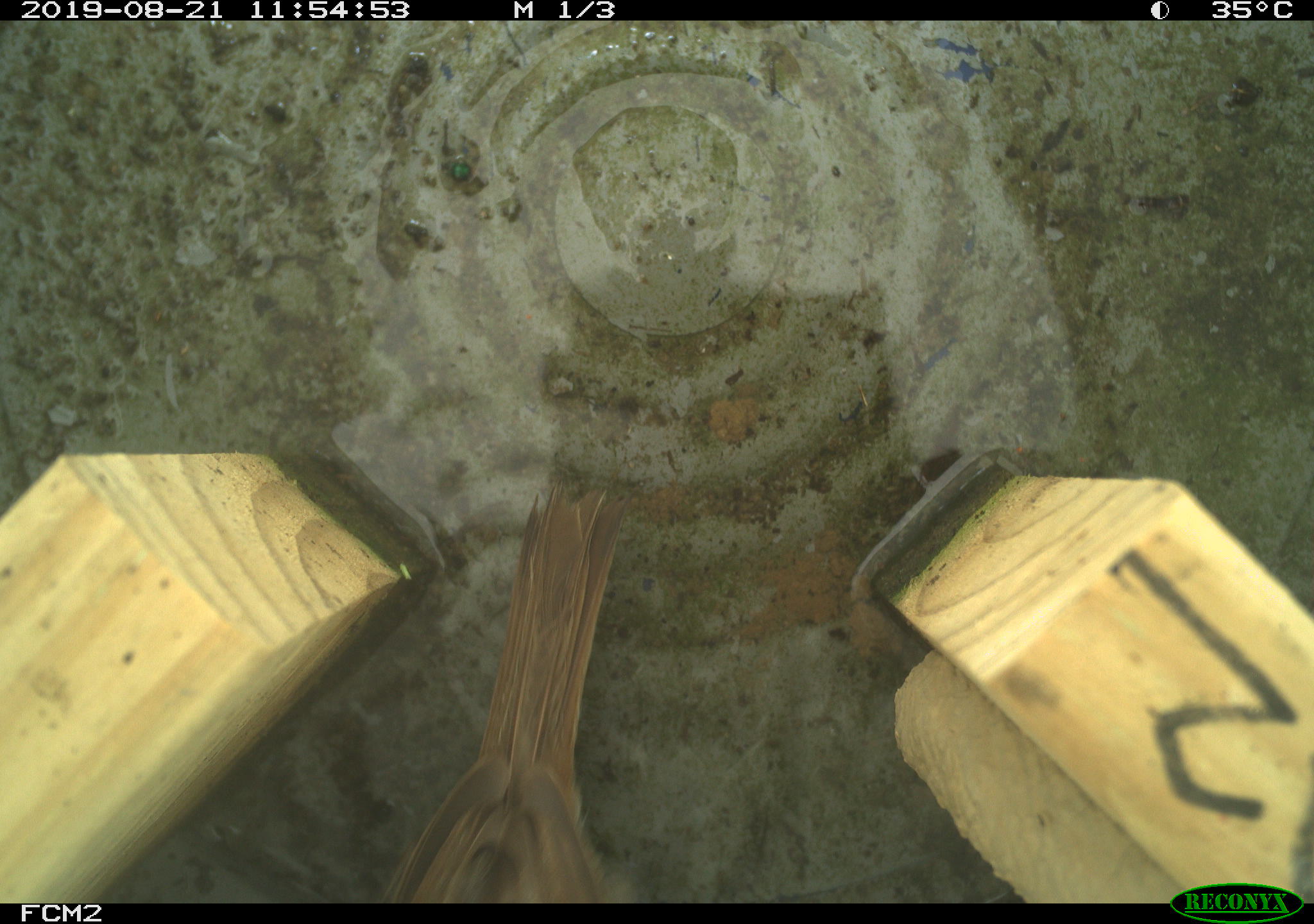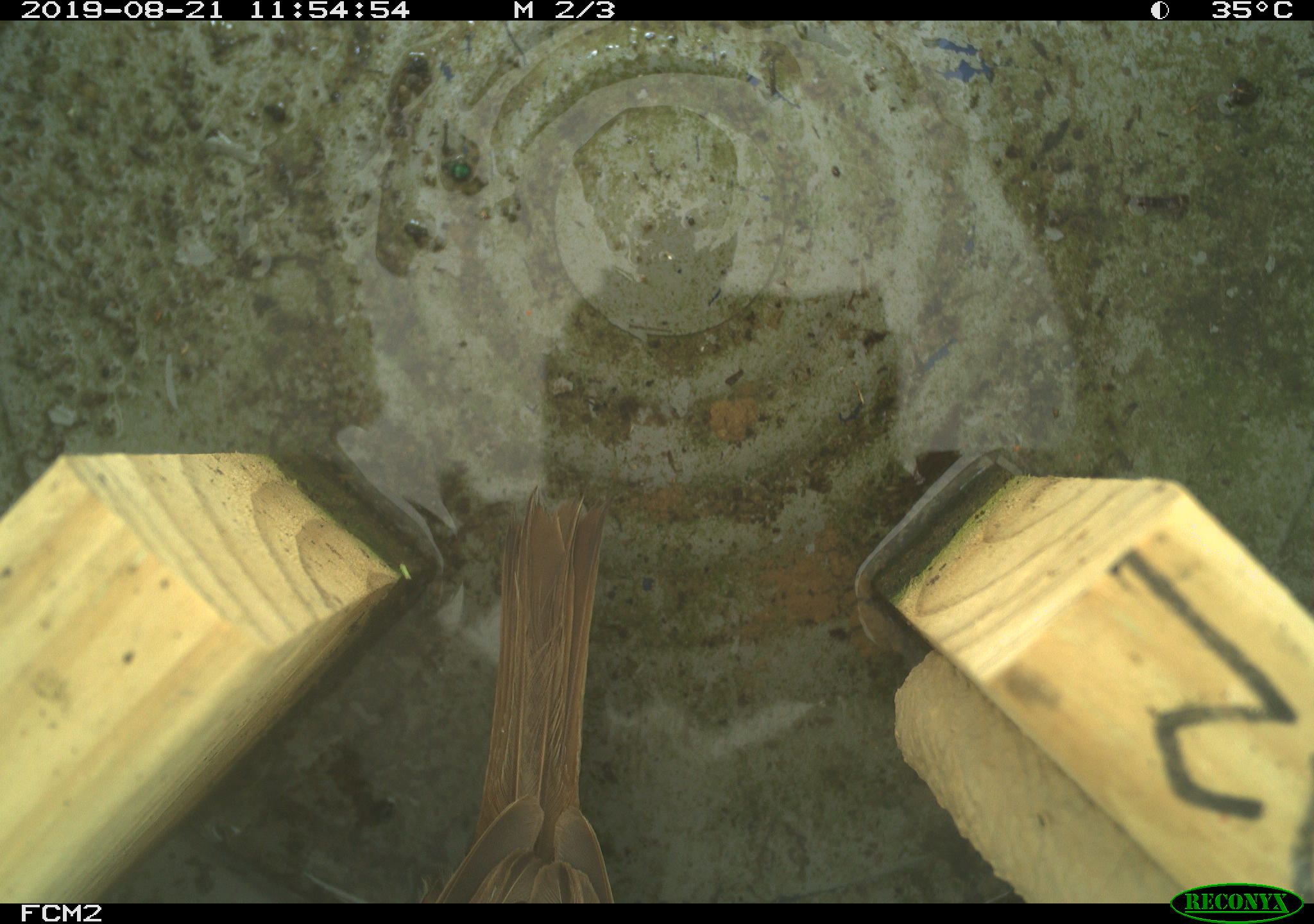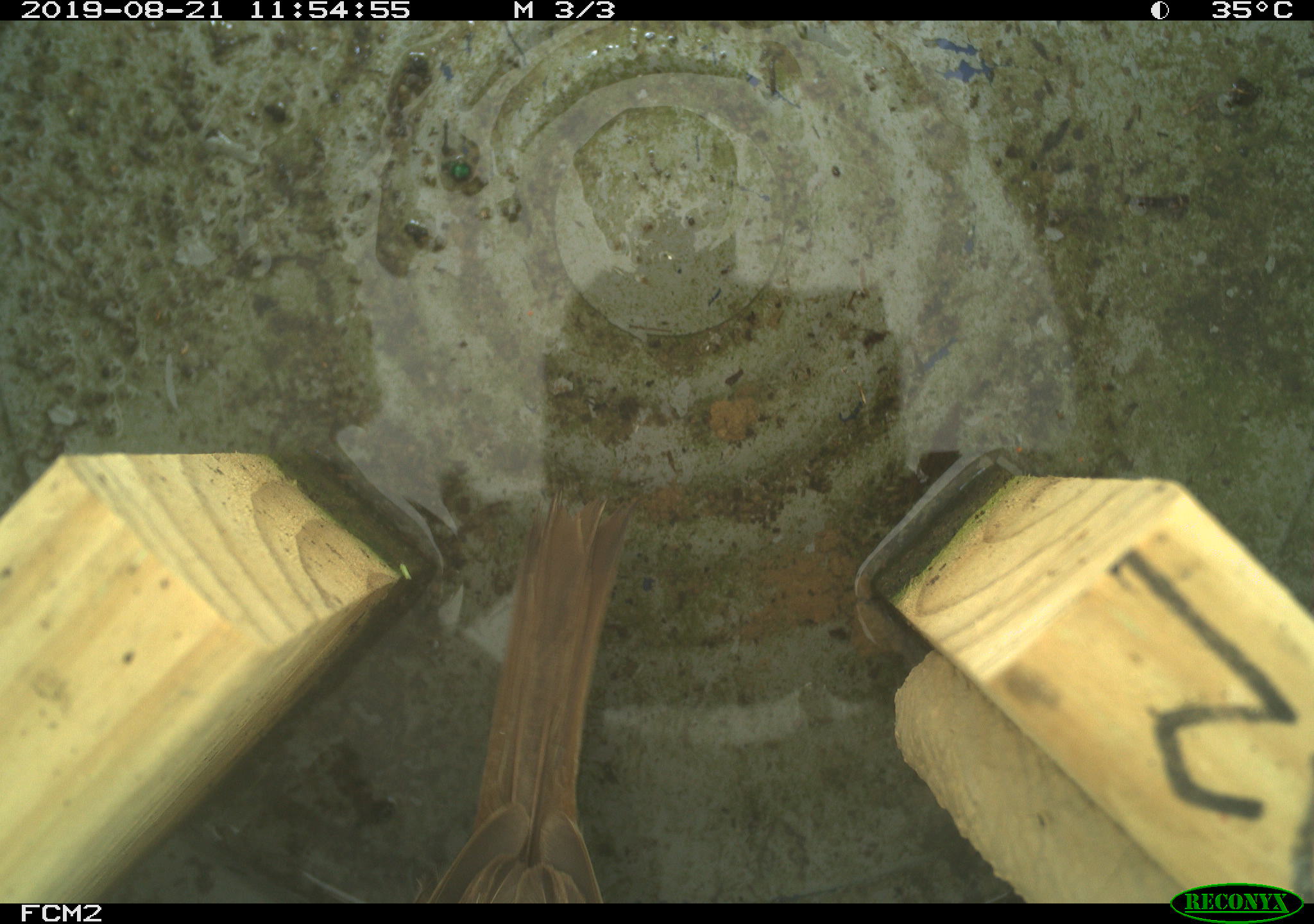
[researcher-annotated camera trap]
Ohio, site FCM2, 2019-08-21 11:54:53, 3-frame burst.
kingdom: Animalia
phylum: Chordata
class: Aves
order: Passeriformes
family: Passerellidae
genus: Melospiza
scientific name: Melospiza melodia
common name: song sparrow